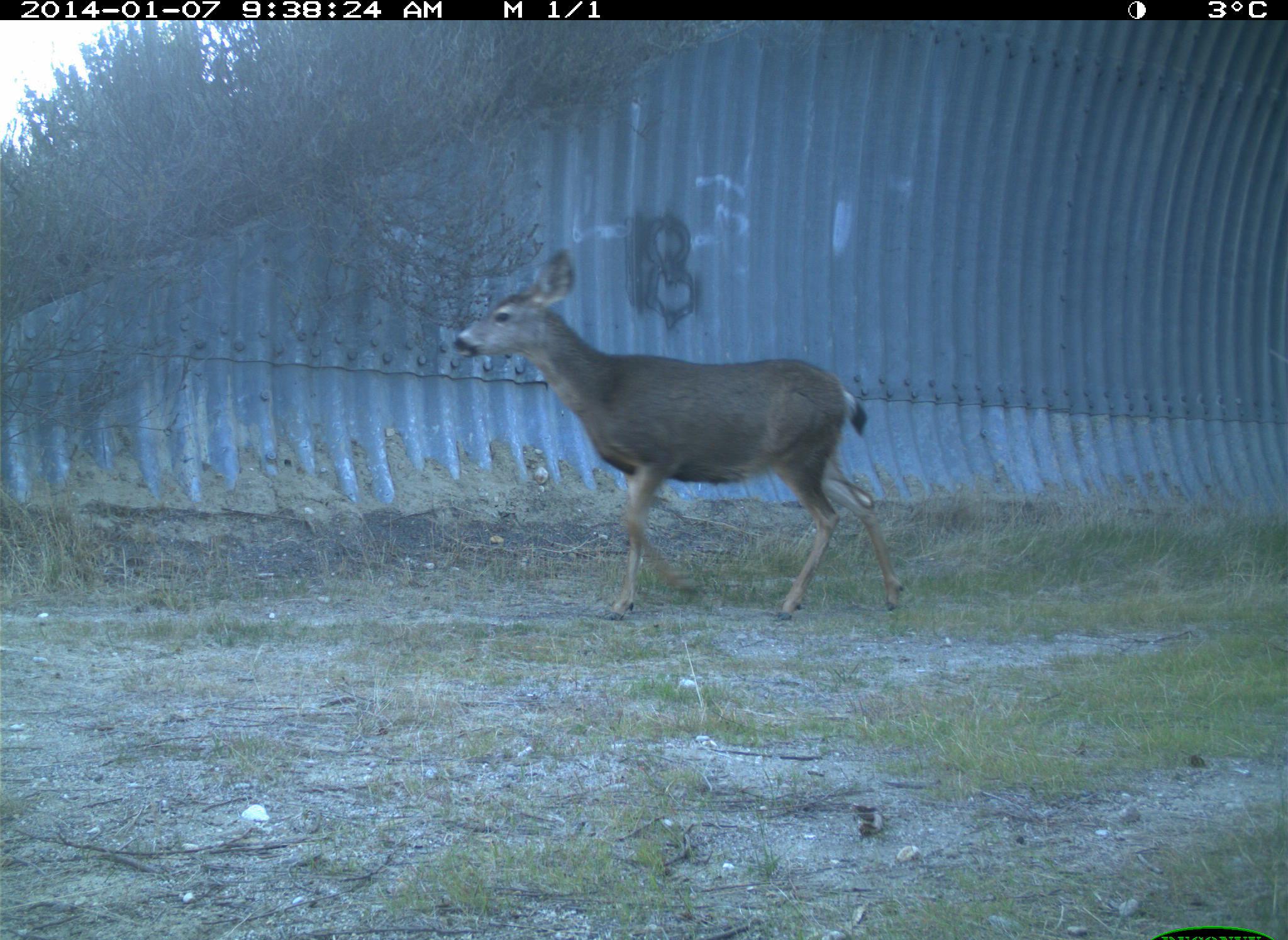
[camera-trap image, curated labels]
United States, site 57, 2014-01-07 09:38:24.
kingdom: Animalia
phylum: Chordata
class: Mammalia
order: Artiodactyla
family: Cervidae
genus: Odocoileus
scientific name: Odocoileus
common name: deer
Deer (Odocoileus).